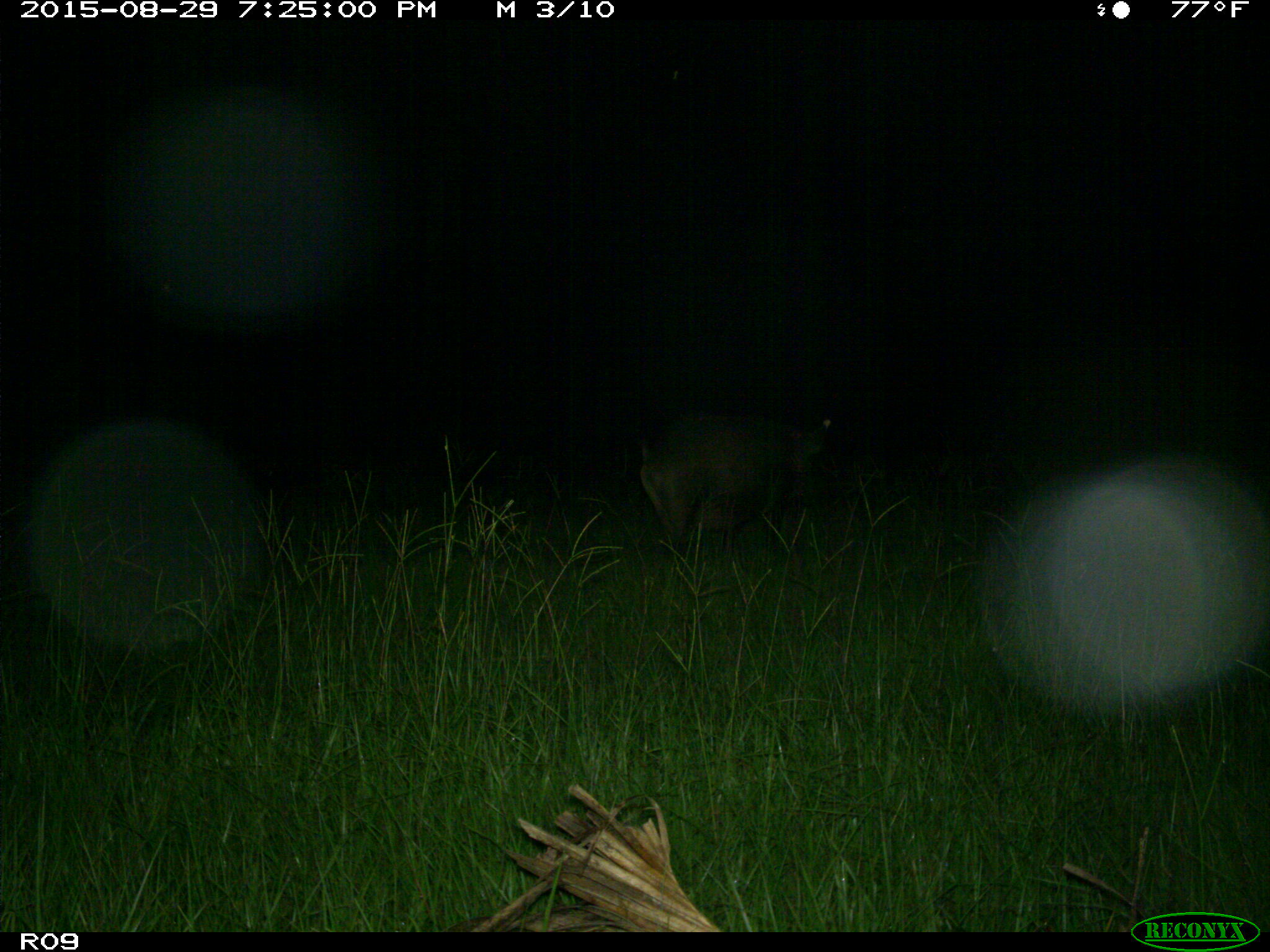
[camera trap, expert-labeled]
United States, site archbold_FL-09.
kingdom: Animalia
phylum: Chordata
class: Mammalia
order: Artiodactyla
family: Suidae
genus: Sus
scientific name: Sus scrofa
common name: wild boar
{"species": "Sus scrofa (wild boar)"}